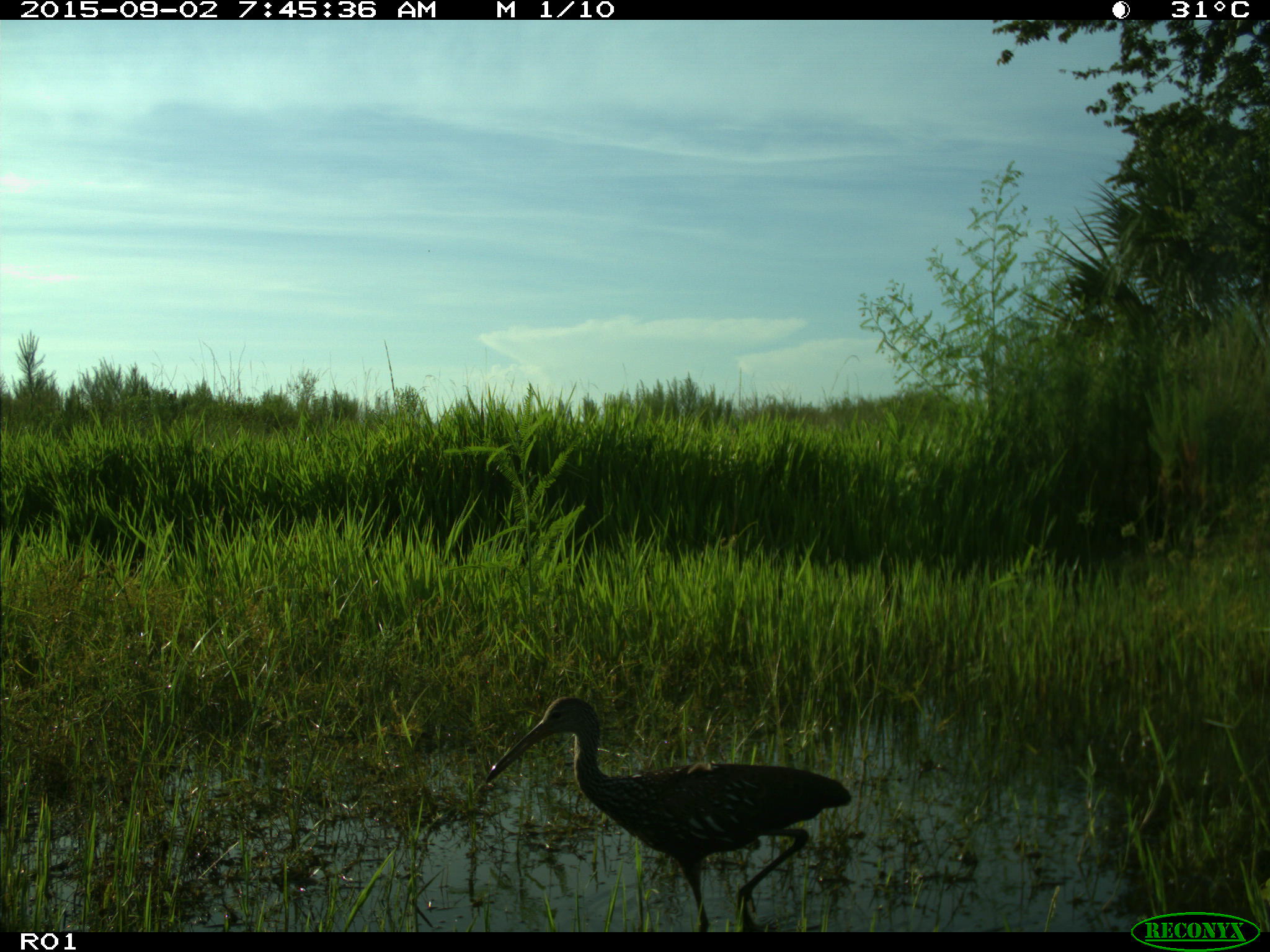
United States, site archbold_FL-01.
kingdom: Animalia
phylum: Chordata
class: Aves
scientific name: Aves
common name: birds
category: unidentified bird